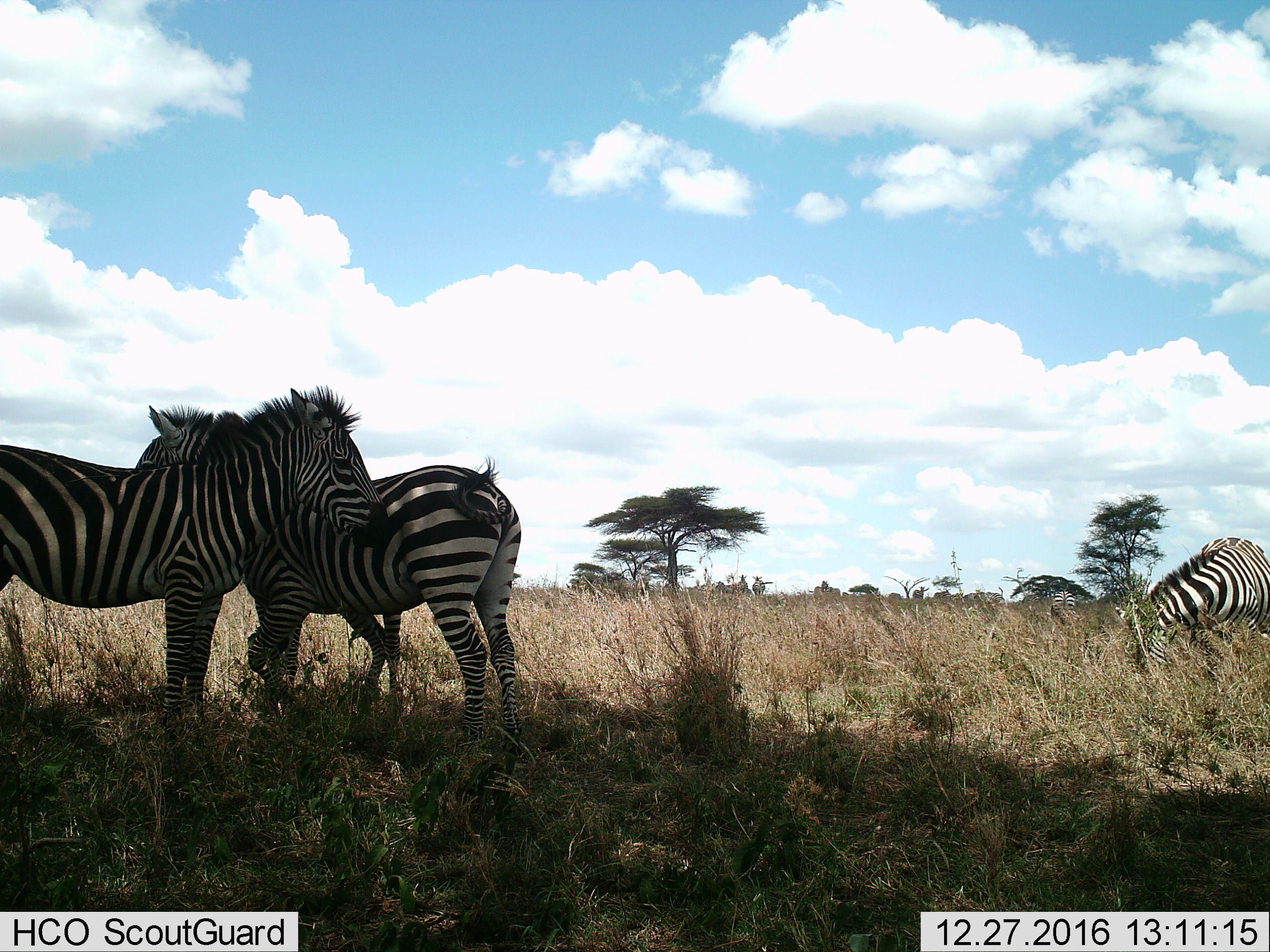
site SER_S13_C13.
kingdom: Animalia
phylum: Chordata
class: Mammalia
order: Perissodactyla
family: Equidae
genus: Equus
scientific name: Equus quagga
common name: plains zebra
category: zebraplains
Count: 4.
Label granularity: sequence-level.